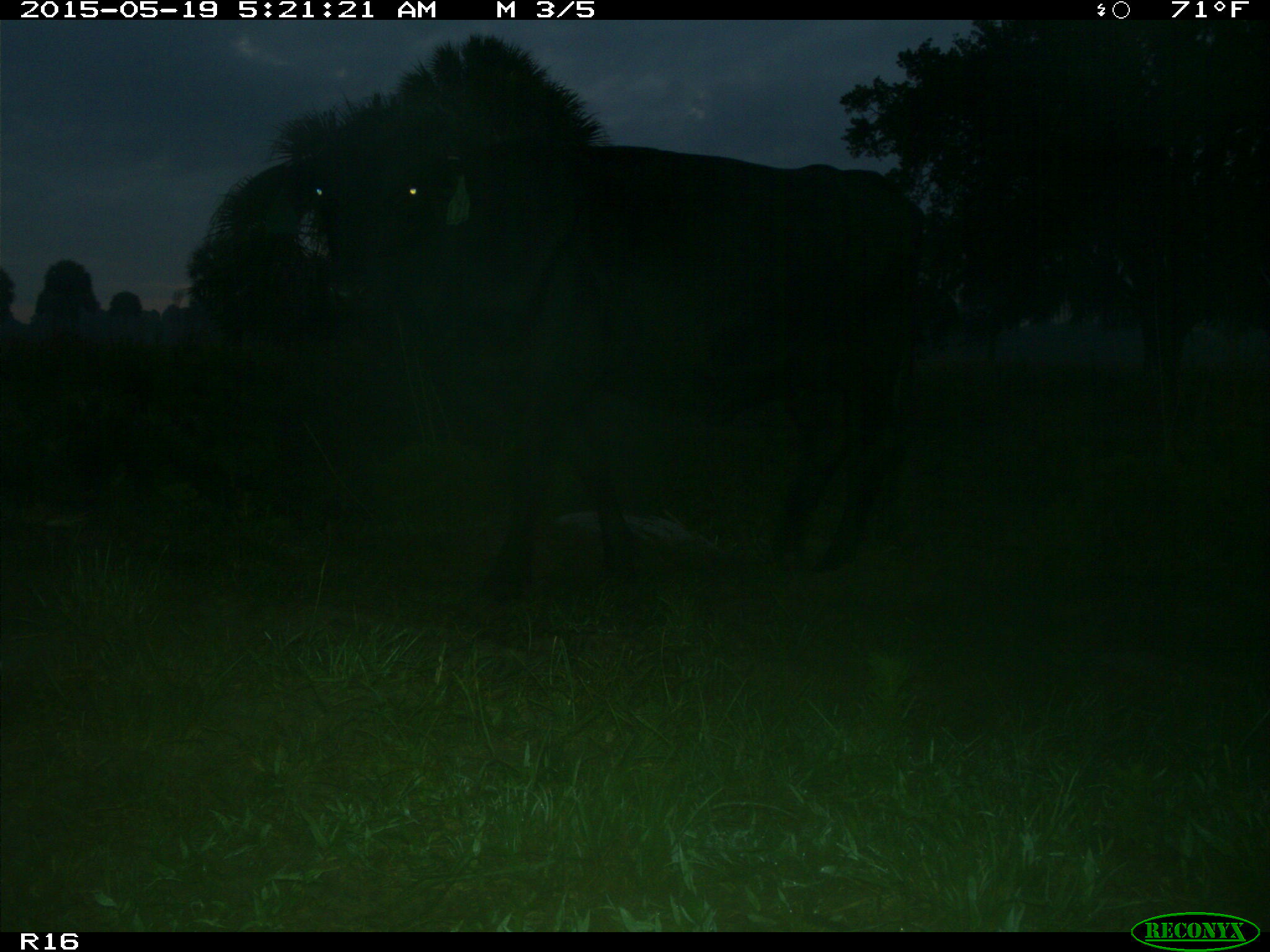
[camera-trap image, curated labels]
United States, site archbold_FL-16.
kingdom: Animalia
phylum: Chordata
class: Mammalia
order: Artiodactyla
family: Bovidae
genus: Bos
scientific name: Bos taurus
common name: domestic cow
Bos taurus (domestic cow).